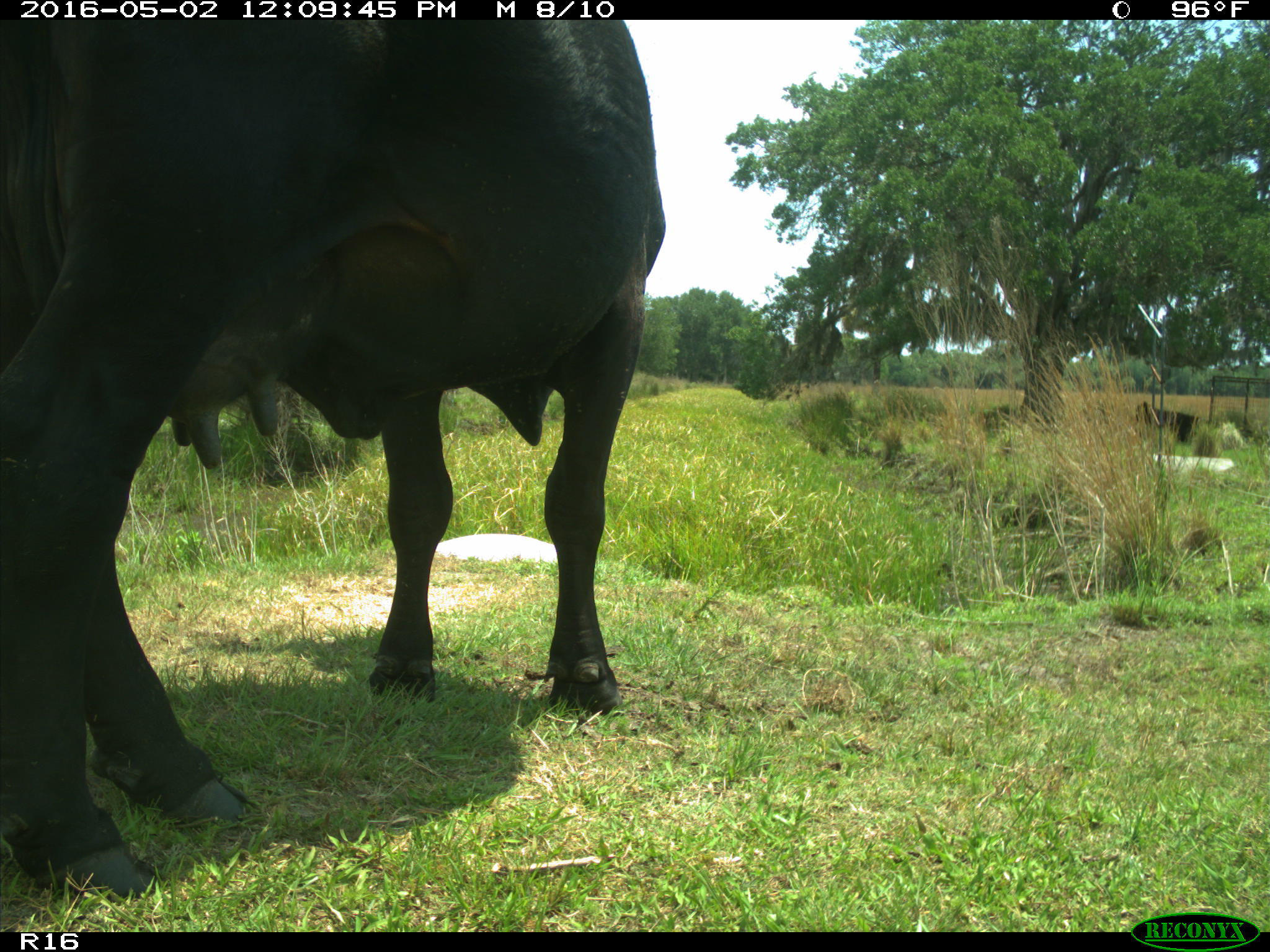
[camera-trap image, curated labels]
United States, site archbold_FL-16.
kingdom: Animalia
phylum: Chordata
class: Mammalia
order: Artiodactyla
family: Bovidae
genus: Bos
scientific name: Bos taurus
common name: domestic cow